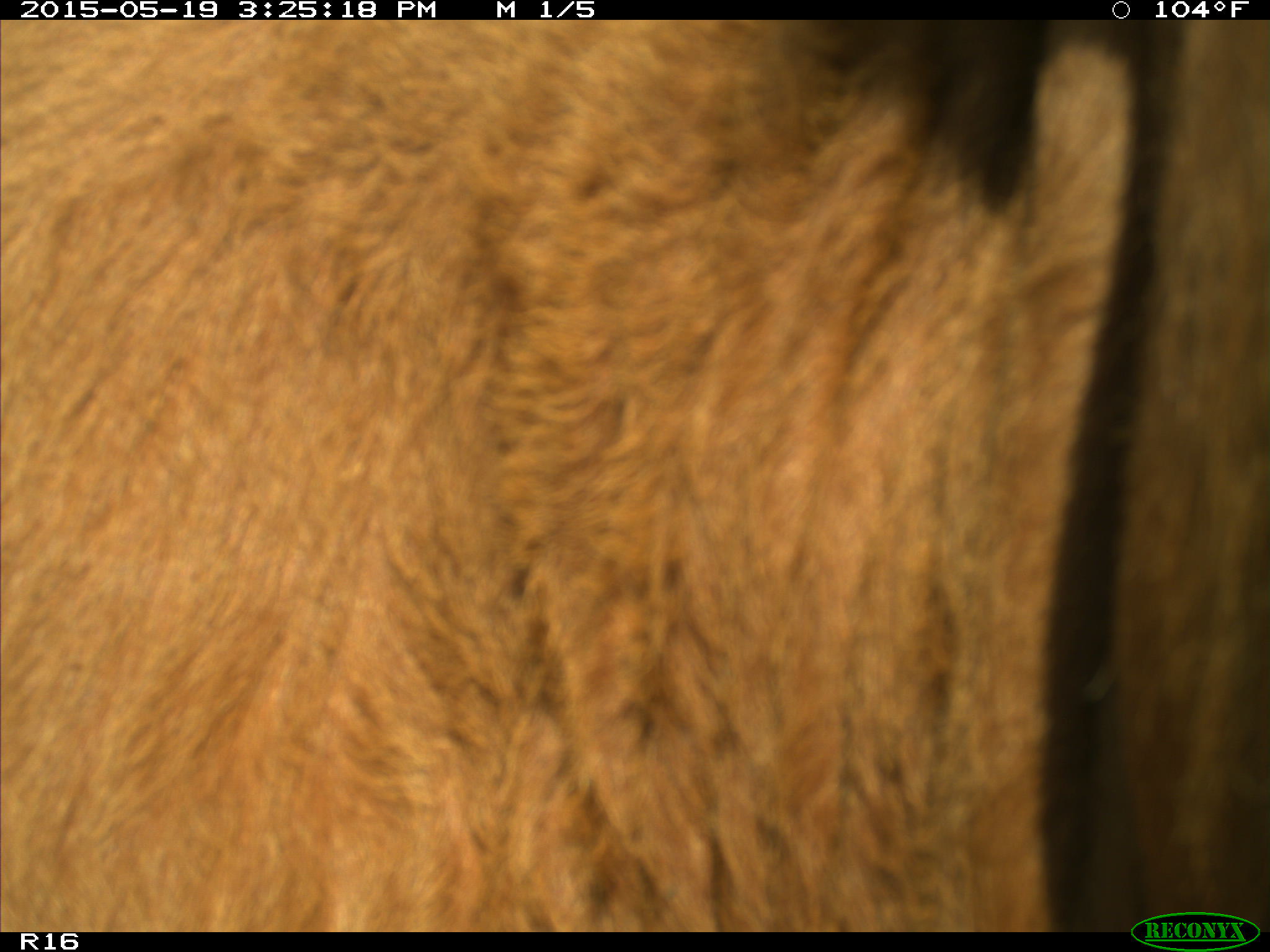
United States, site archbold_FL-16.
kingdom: Animalia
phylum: Chordata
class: Mammalia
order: Artiodactyla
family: Bovidae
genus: Bos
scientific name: Bos taurus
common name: domestic cow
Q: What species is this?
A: Bos taurus (domestic cow).